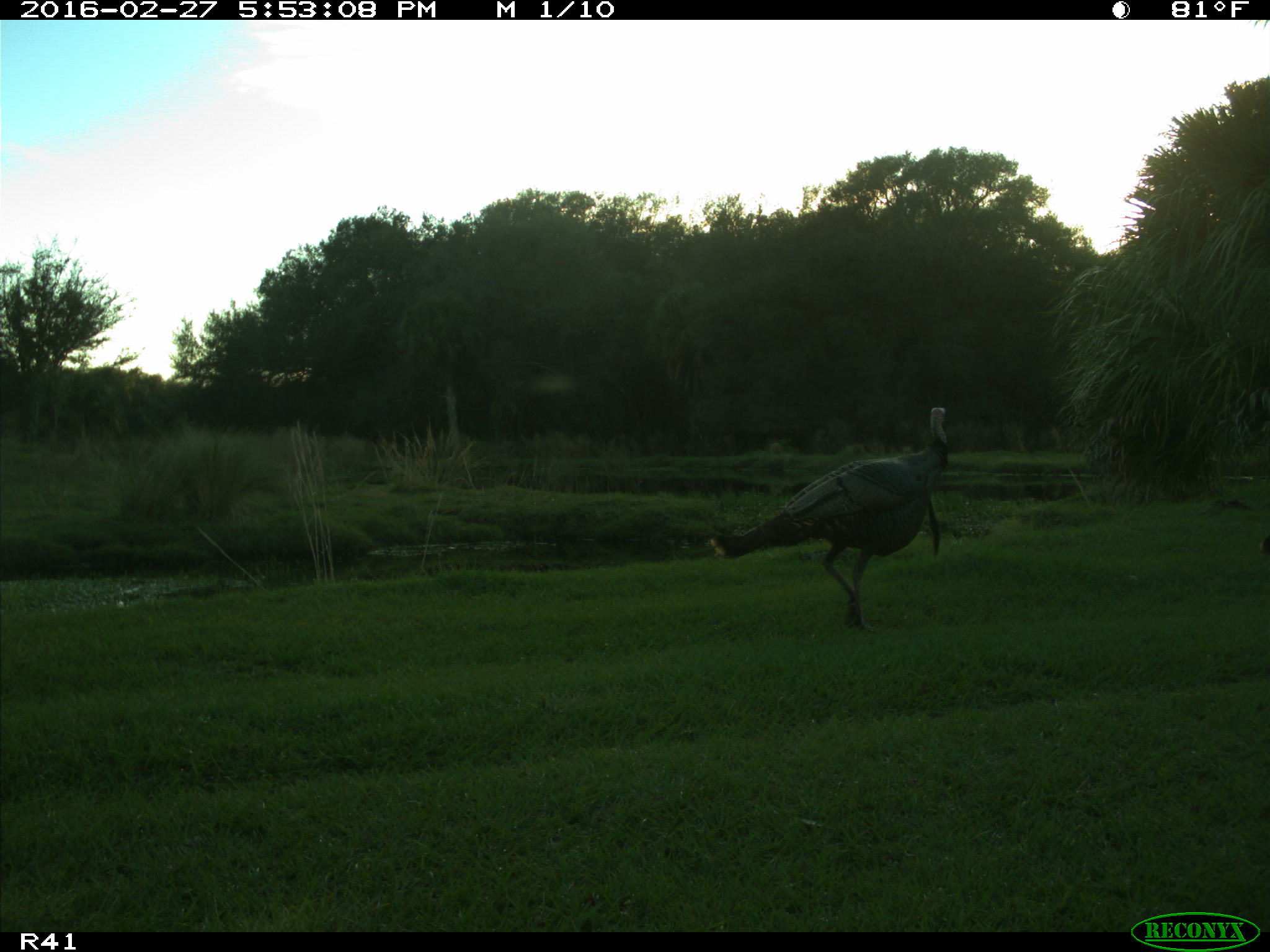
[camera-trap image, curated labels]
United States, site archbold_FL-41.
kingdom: Animalia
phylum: Chordata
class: Aves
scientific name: Aves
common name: birds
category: unidentified bird